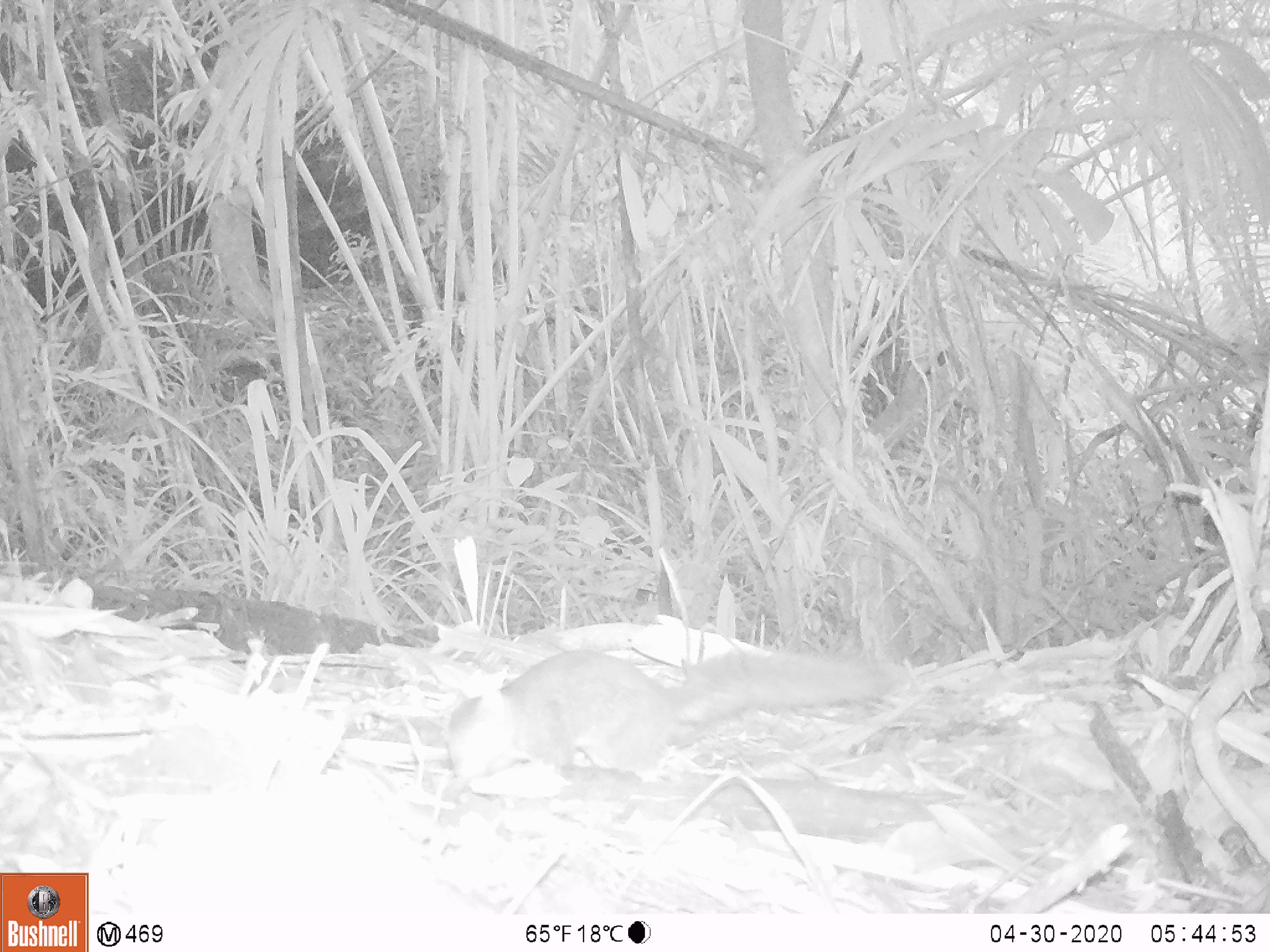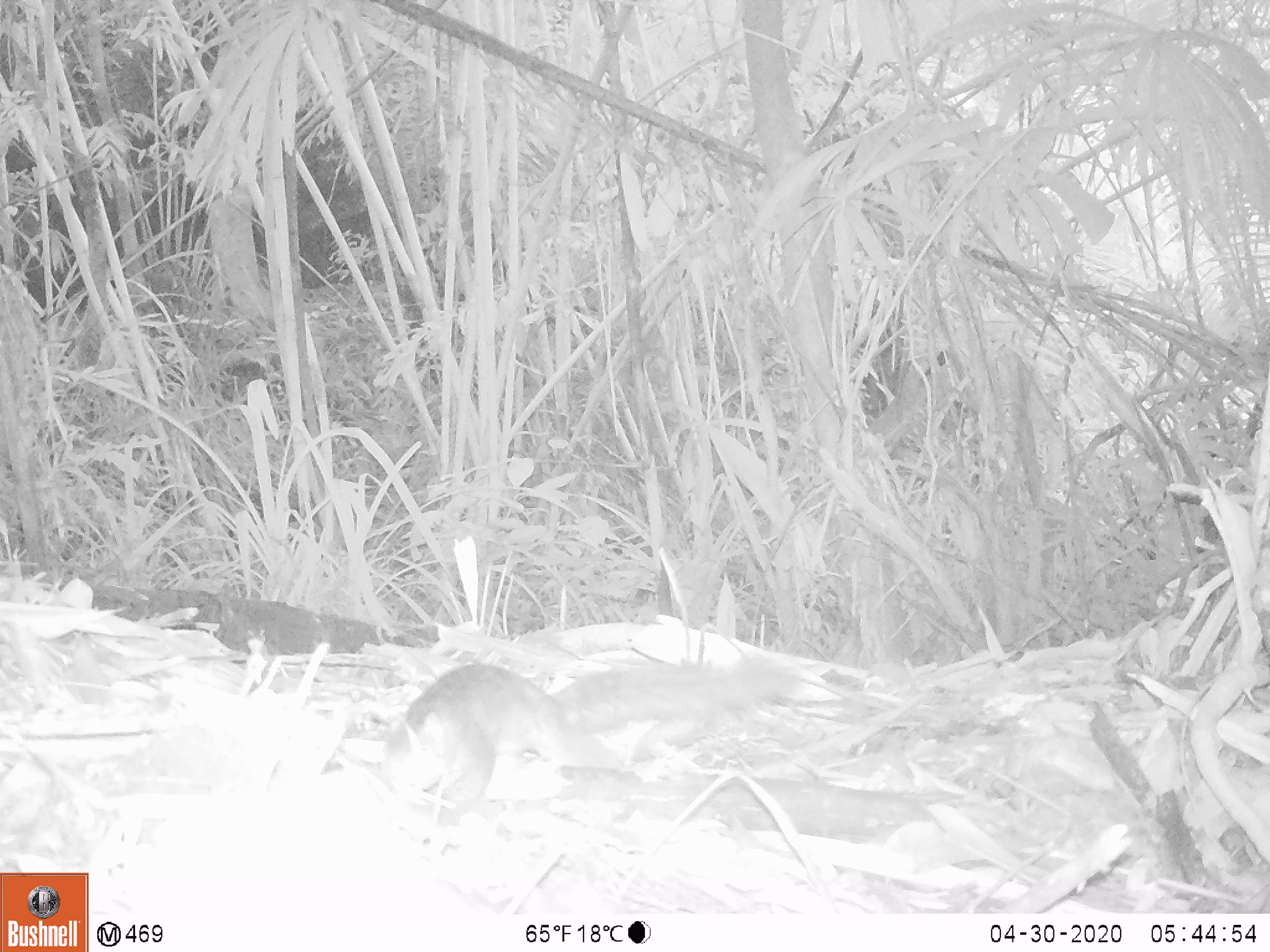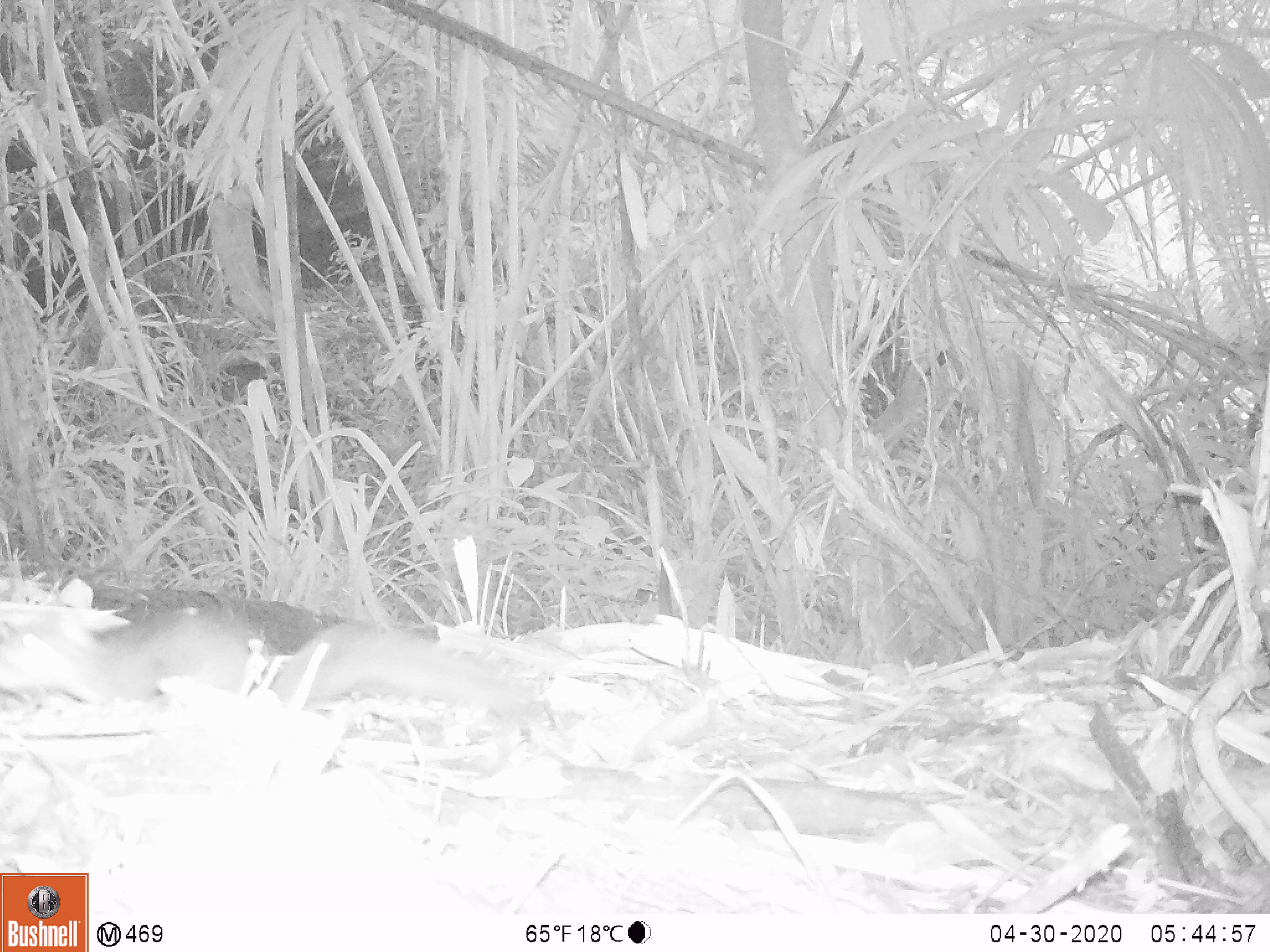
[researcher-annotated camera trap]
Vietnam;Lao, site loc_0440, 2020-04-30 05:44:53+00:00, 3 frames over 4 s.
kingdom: Animalia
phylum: Chordata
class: Mammalia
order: Rodentia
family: Sciuridae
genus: Dremomys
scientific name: Dremomys rufigenis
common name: red-cheeked squirrel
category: red cheeked squirrel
Red cheeked squirrel (red-cheeked squirrel) (Dremomys rufigenis). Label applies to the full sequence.